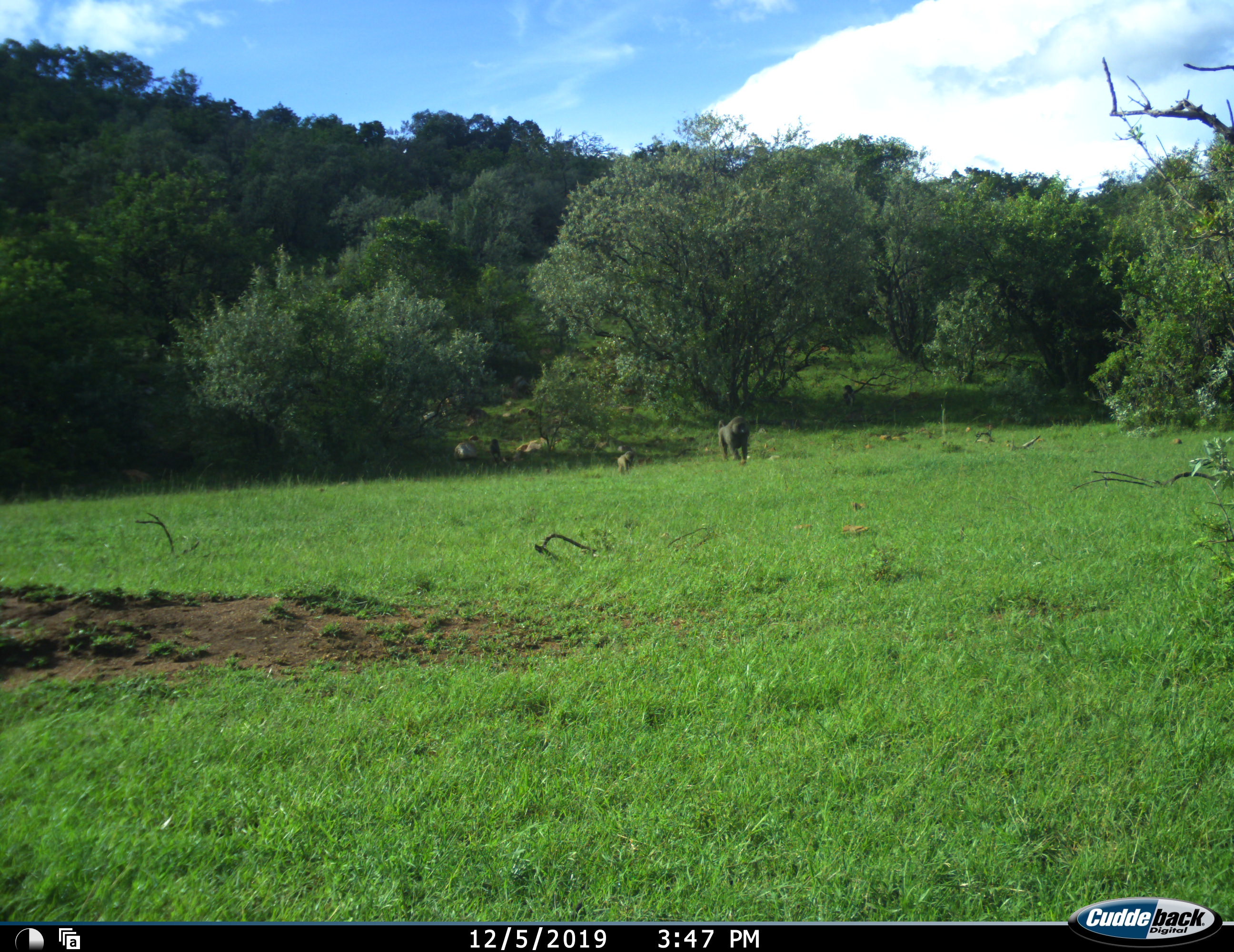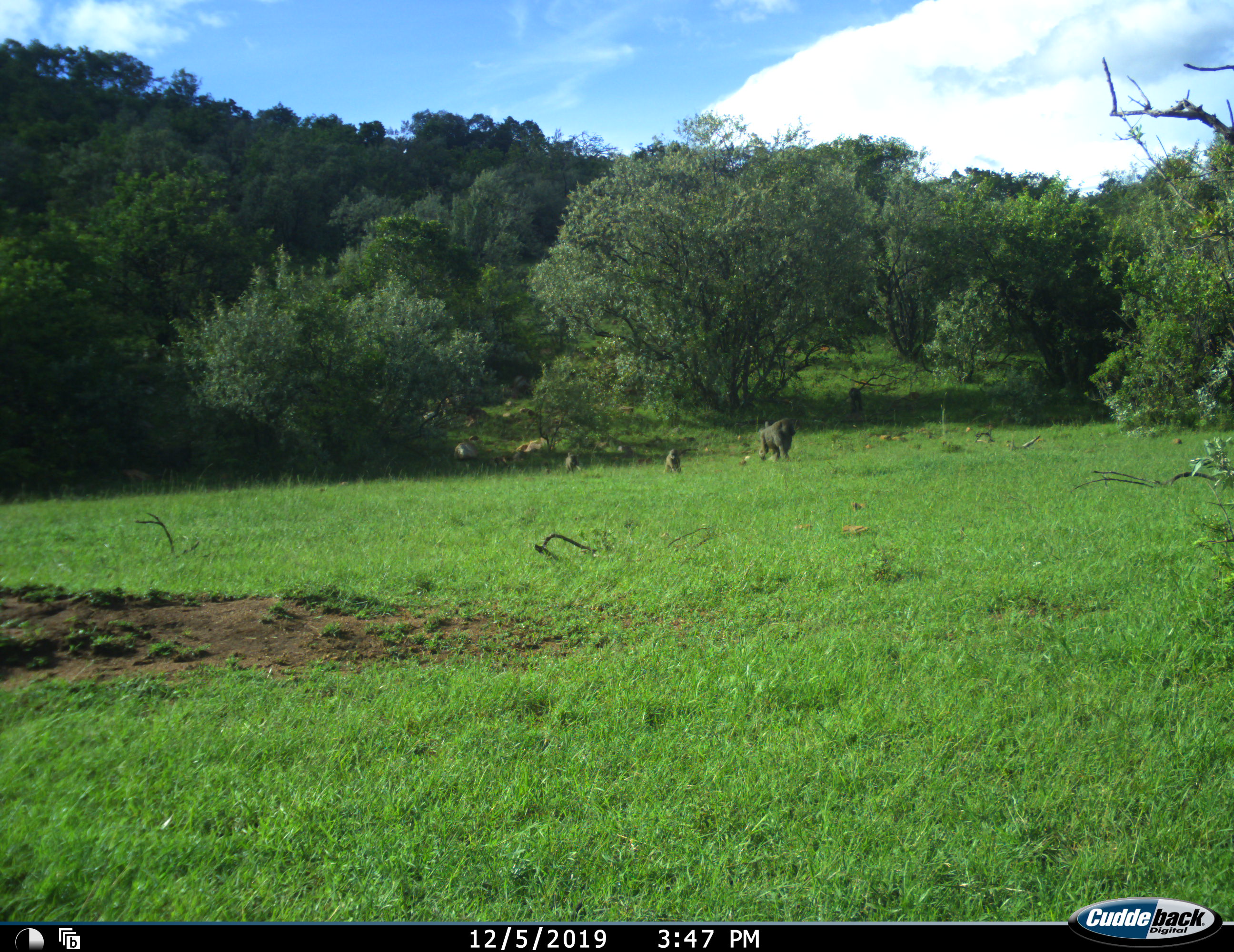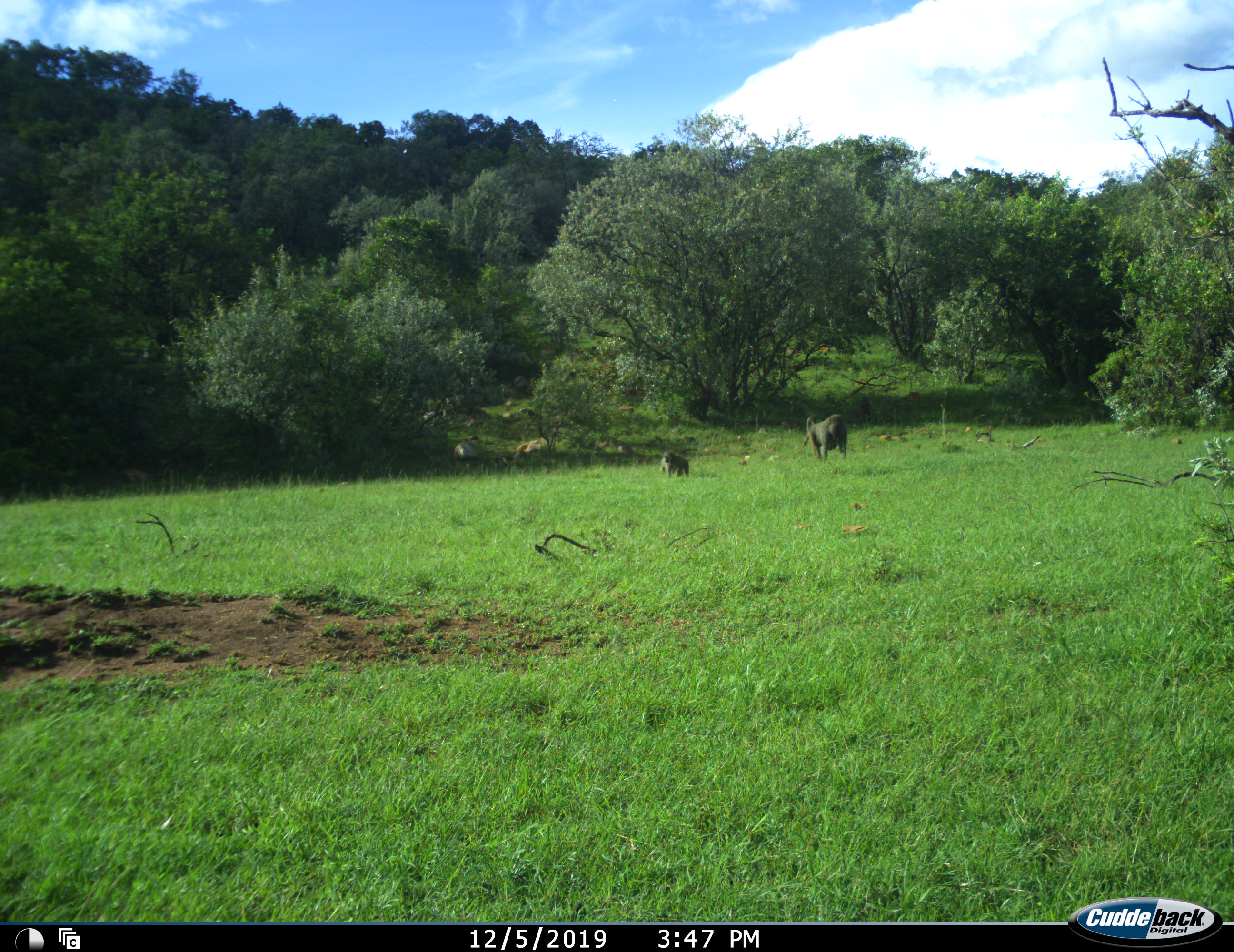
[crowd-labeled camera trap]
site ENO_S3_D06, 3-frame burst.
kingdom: Animalia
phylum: Chordata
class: Mammalia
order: Primates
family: Cercopithecidae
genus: Papio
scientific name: Papio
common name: baboon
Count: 5.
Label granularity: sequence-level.